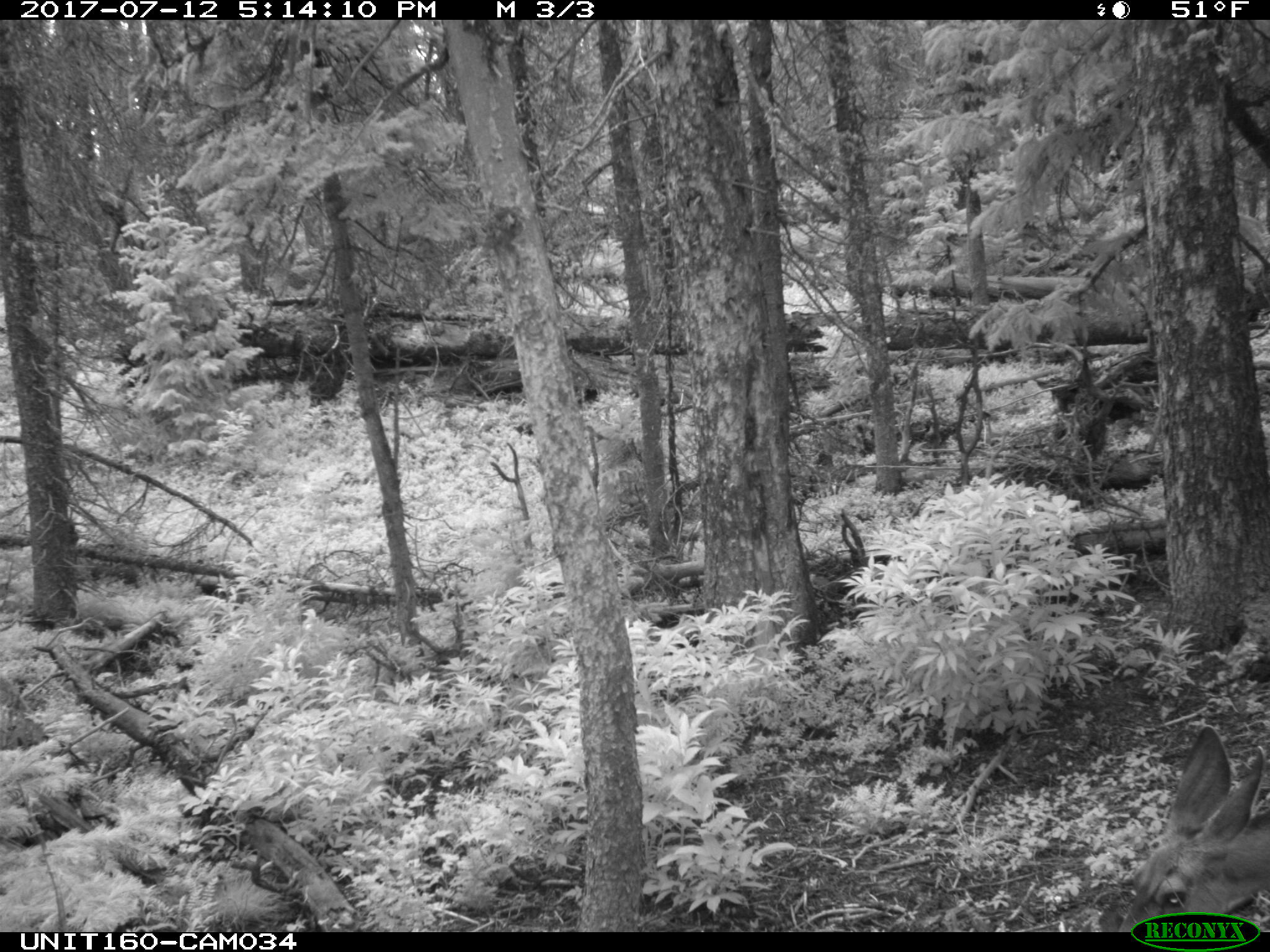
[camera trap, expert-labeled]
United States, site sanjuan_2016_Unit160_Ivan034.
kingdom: Animalia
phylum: Chordata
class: Mammalia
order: Artiodactyla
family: Cervidae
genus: Odocoileus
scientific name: Odocoileus hemionus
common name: mule deer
Odocoileus hemionus (mule deer).